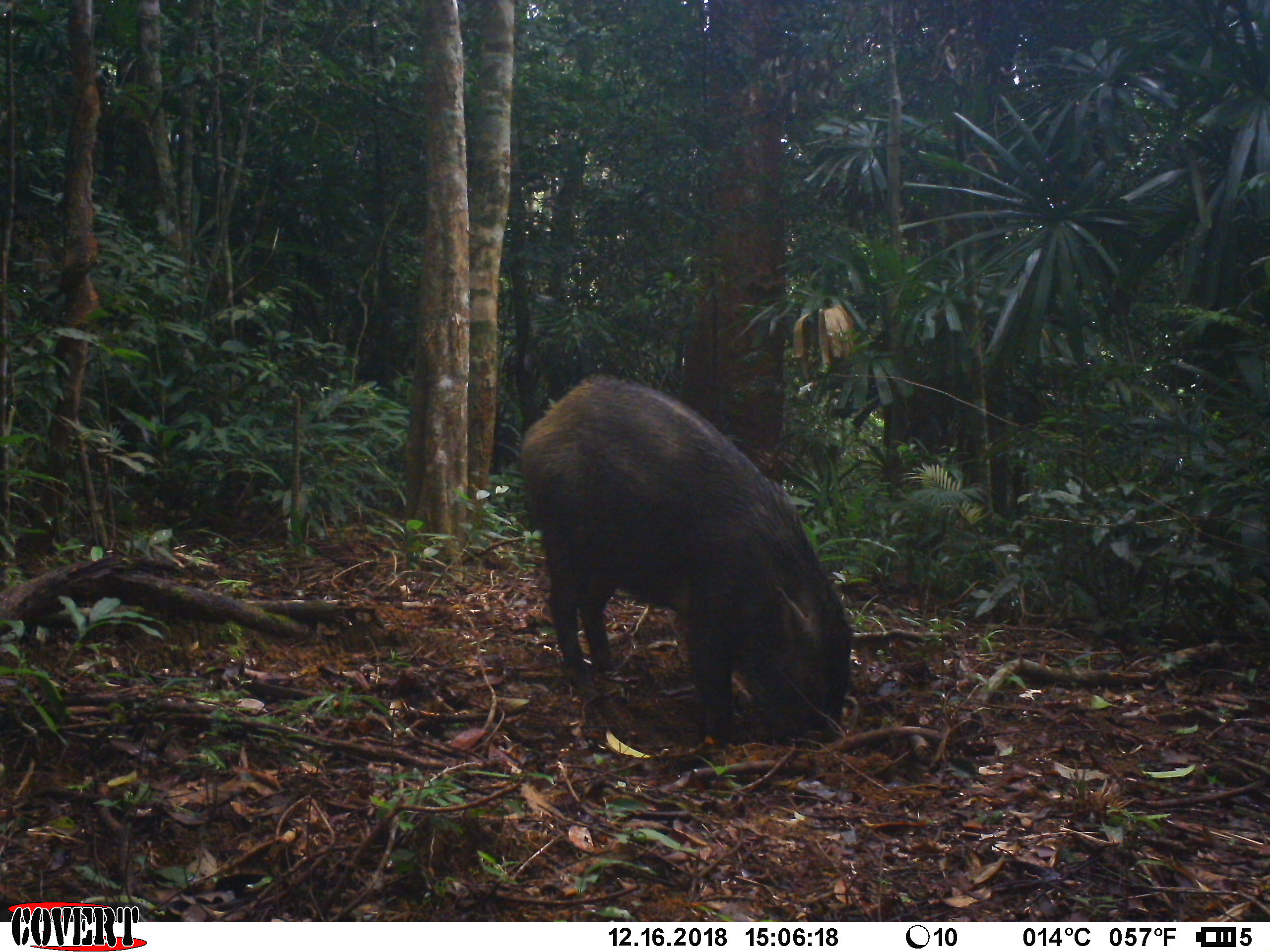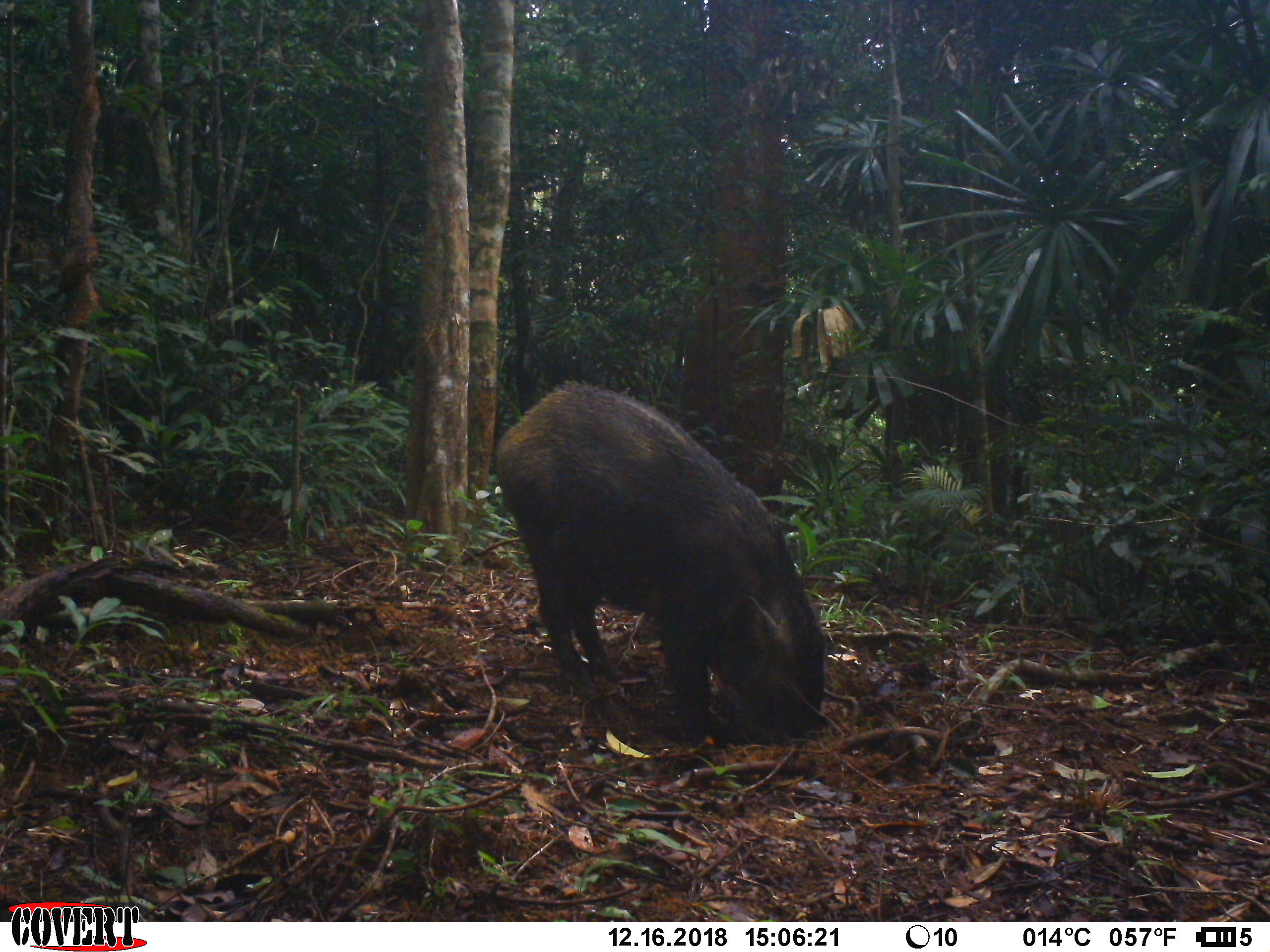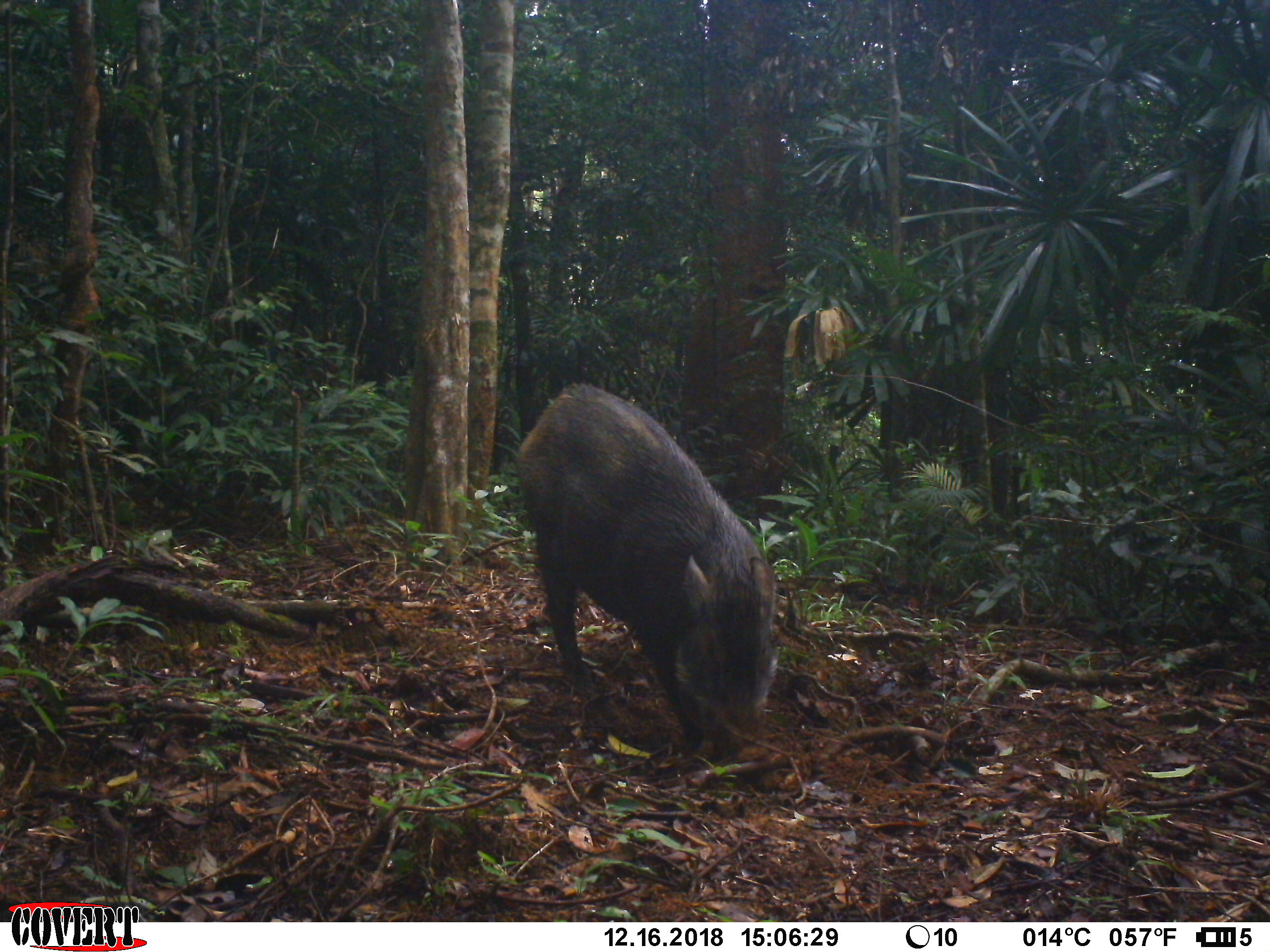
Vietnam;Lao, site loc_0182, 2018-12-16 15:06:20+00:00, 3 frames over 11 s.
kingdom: Animalia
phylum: Chordata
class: Mammalia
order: Artiodactyla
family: Suidae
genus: Sus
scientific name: Sus scrofa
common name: eurasian wild pig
Eurasian wild pig (Sus scrofa). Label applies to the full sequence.